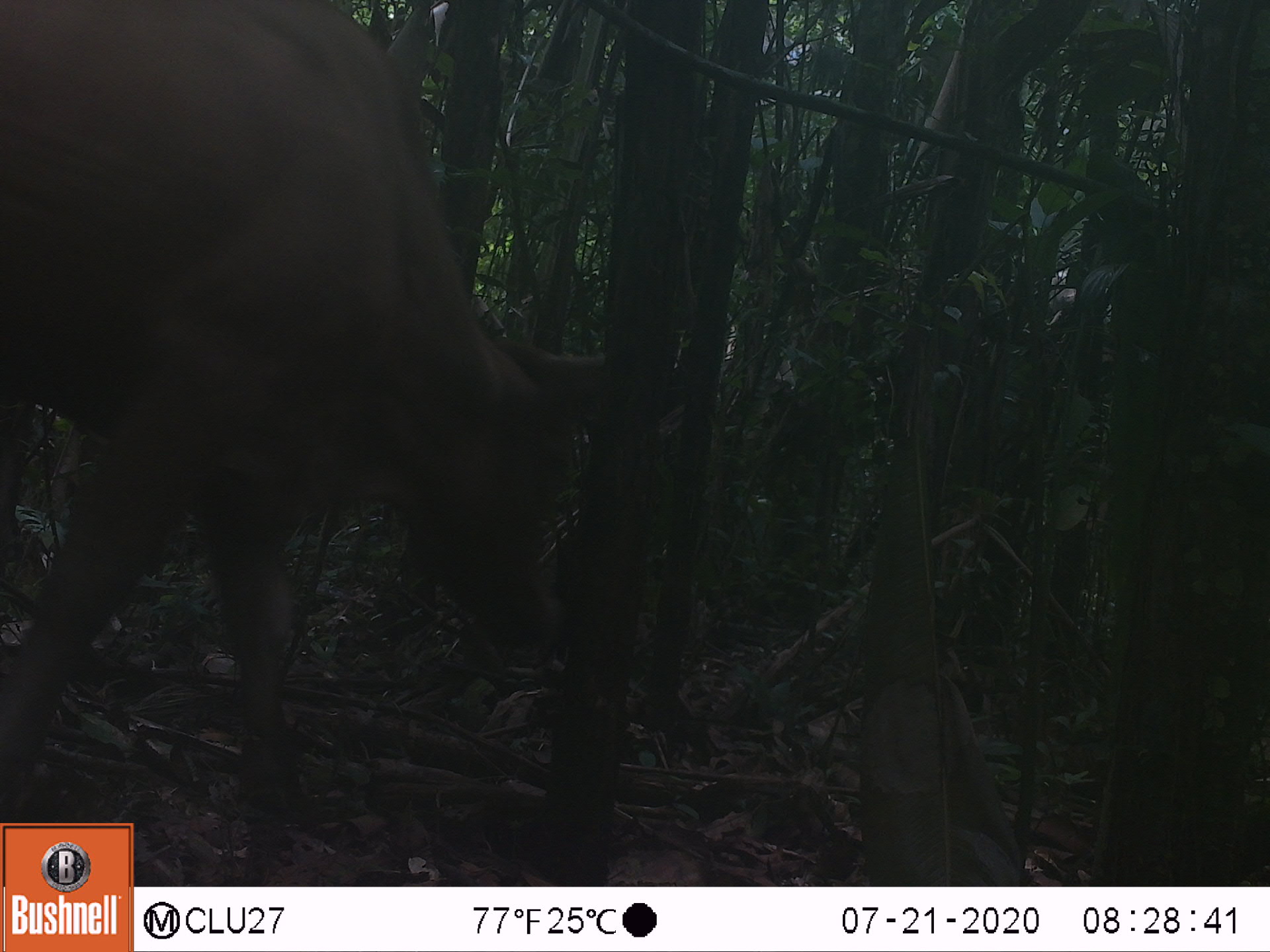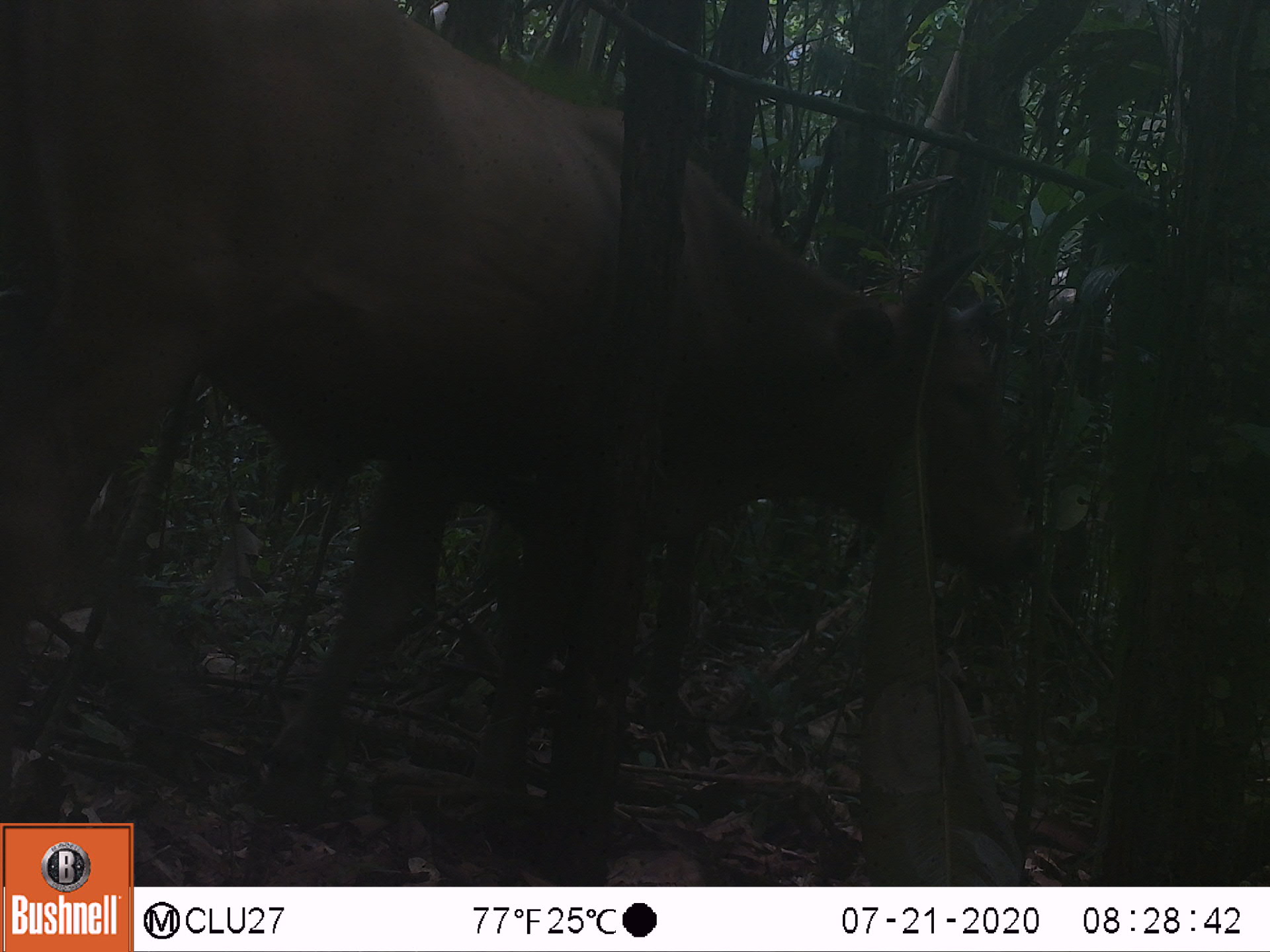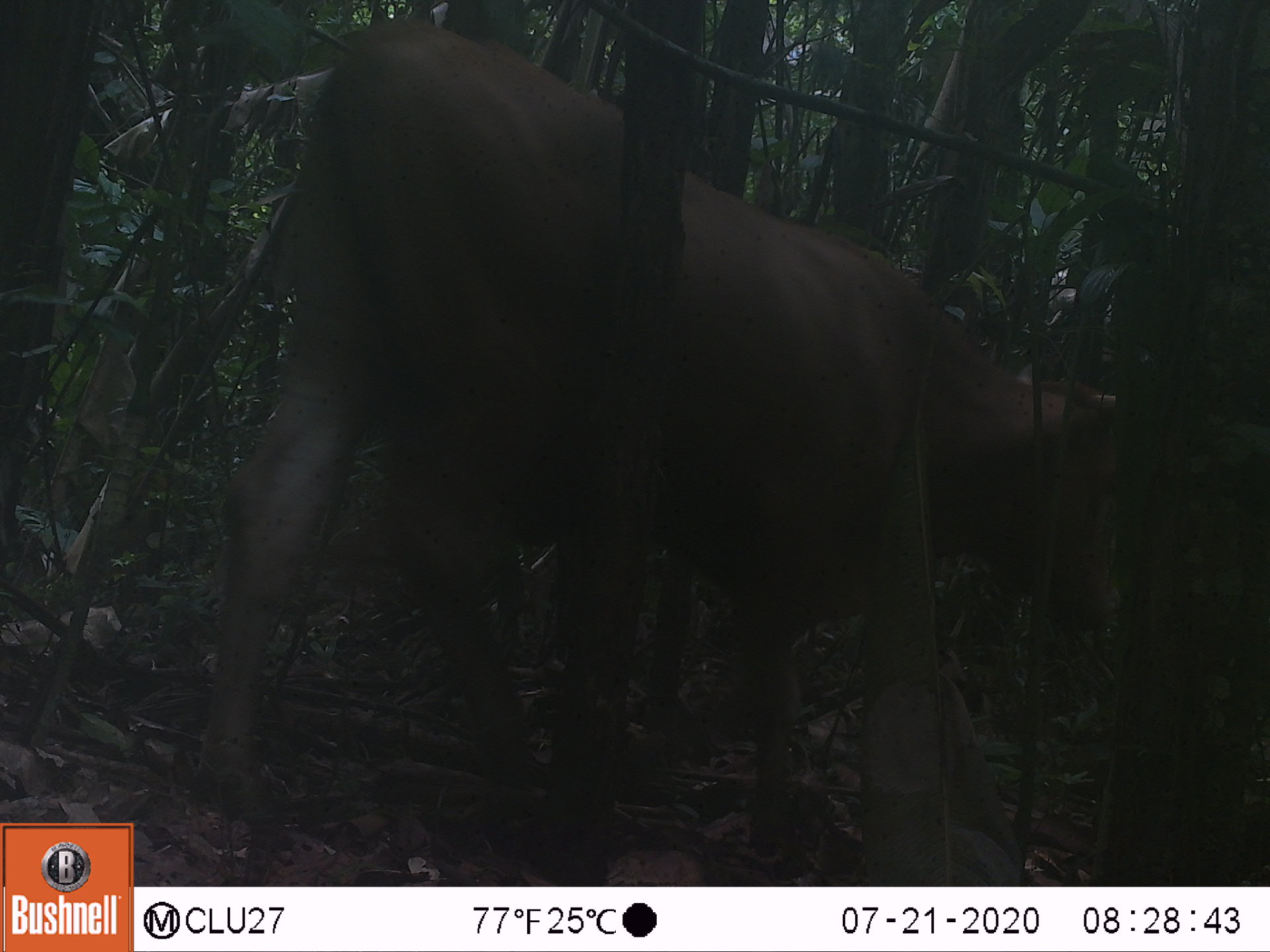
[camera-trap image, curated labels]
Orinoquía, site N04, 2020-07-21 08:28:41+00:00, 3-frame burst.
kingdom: Animalia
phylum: Chordata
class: Mammalia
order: Artiodactyla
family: Bovidae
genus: Bos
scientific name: Bos taurus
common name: cow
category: cattle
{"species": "cattle (cow) (Bos taurus)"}